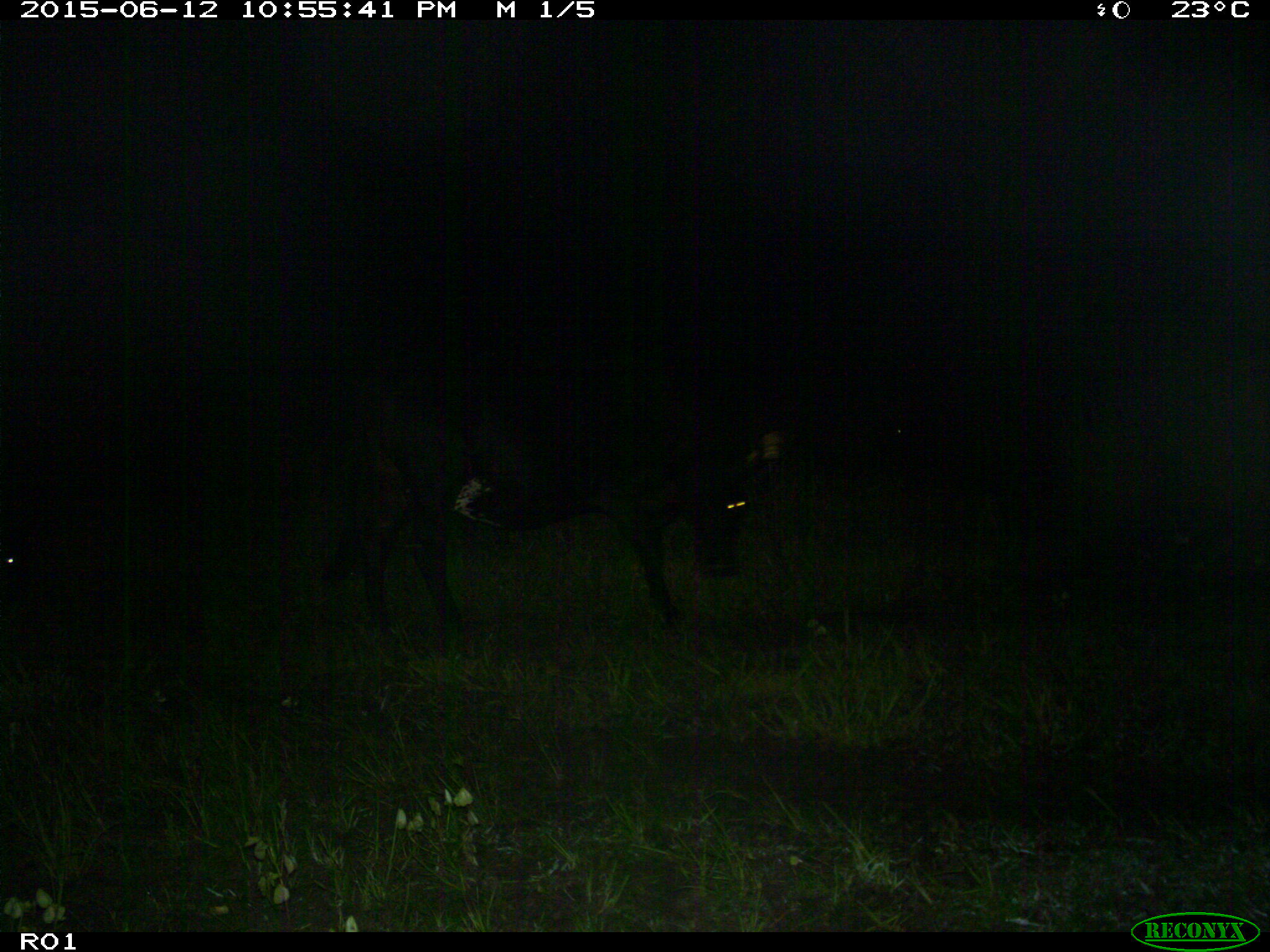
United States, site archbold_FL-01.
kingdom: Animalia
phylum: Chordata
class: Mammalia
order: Artiodactyla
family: Bovidae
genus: Bos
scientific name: Bos taurus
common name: domestic cow